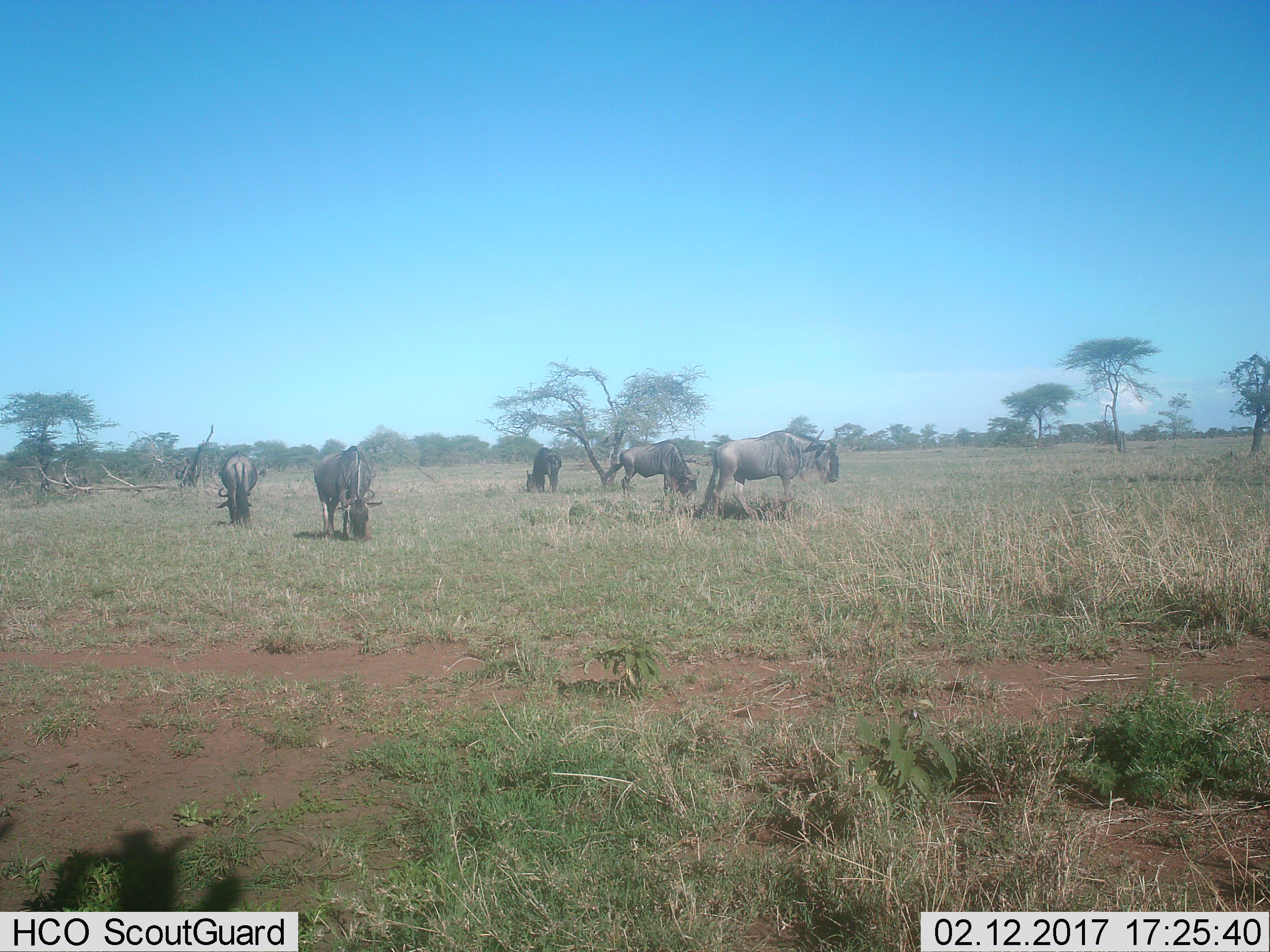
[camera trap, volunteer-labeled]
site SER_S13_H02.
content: unidentified animal